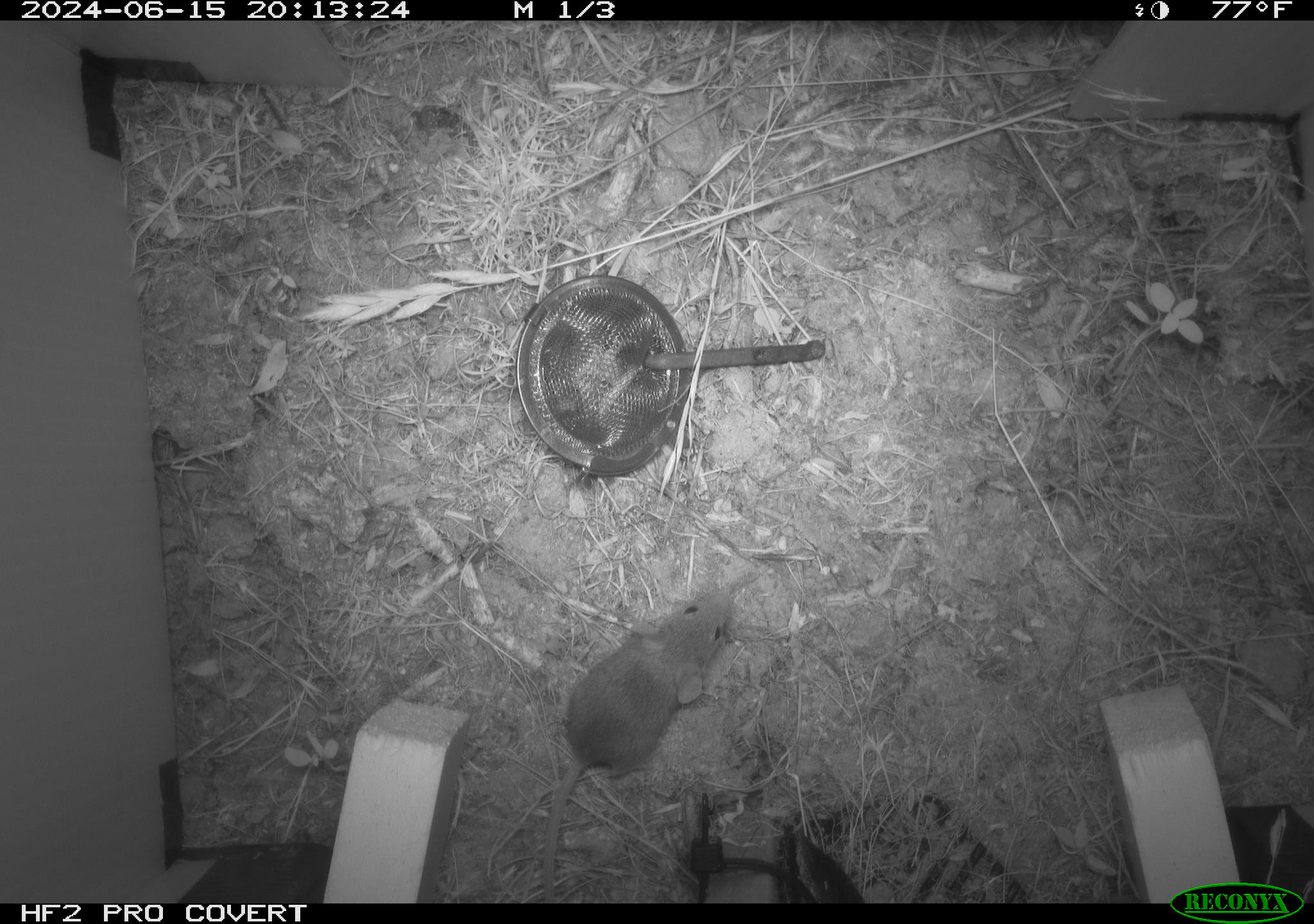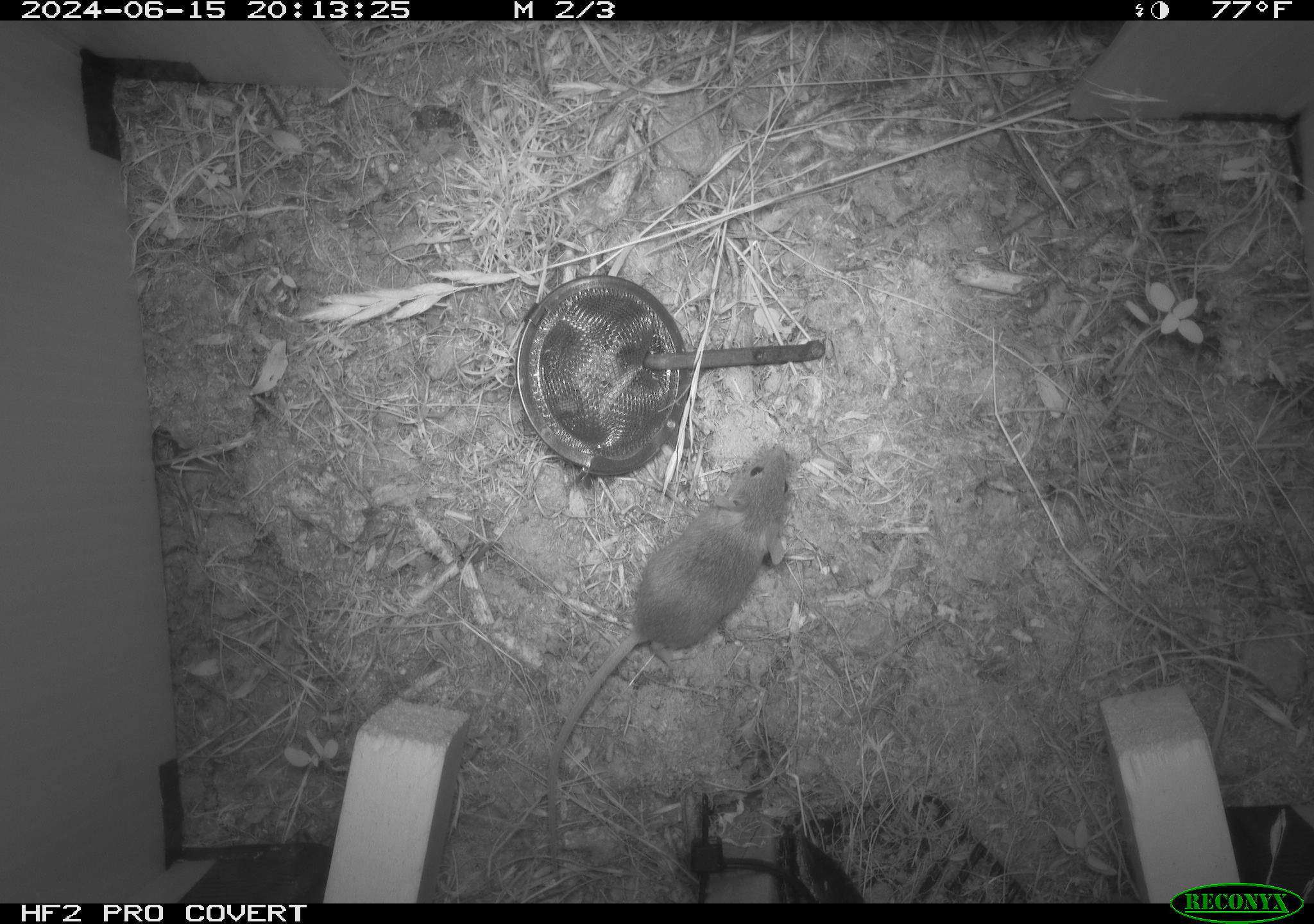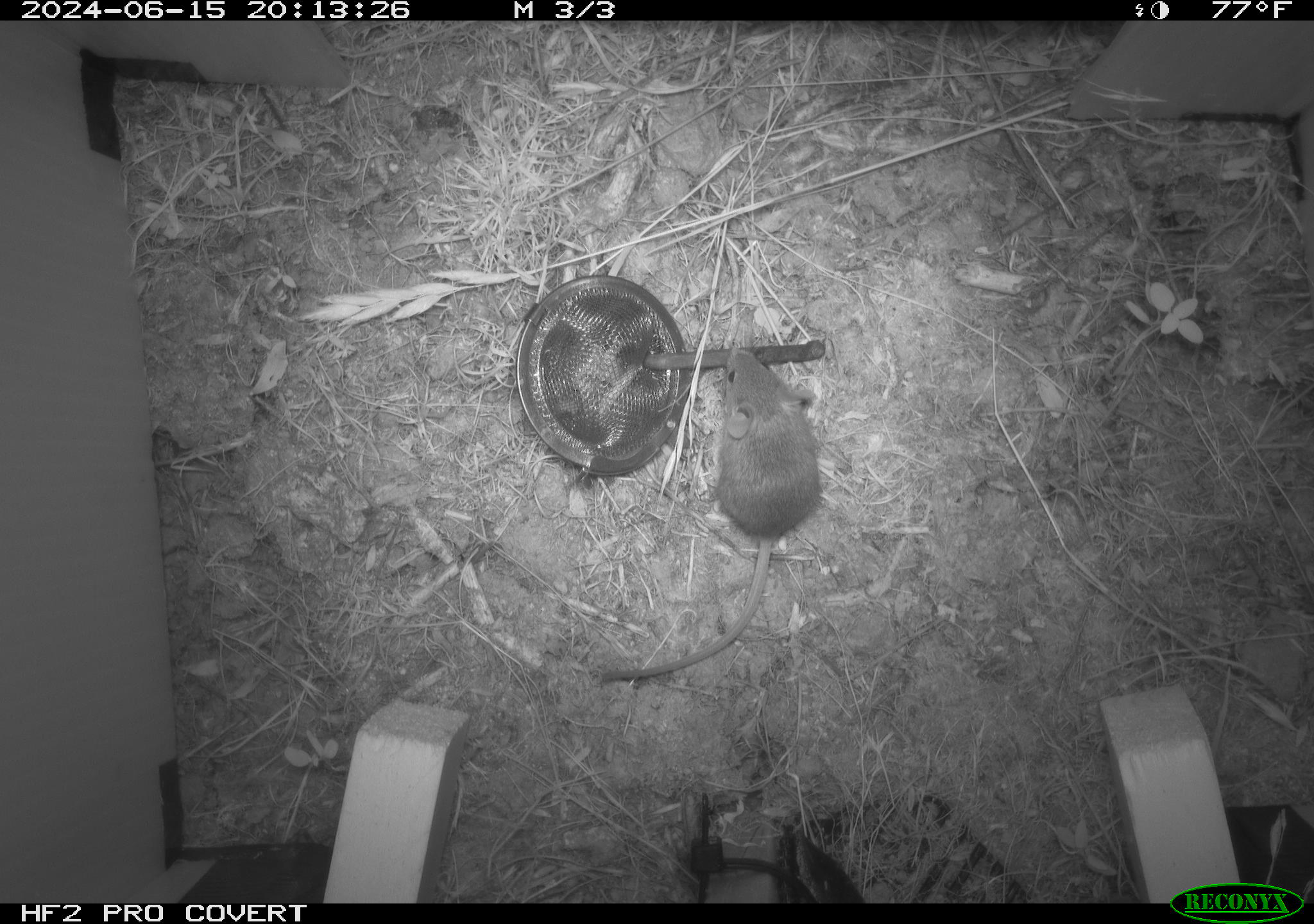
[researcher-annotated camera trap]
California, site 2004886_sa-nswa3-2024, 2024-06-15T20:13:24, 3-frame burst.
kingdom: Animalia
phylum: Chordata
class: Mammalia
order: Rodentia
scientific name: Rodentia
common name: rodent